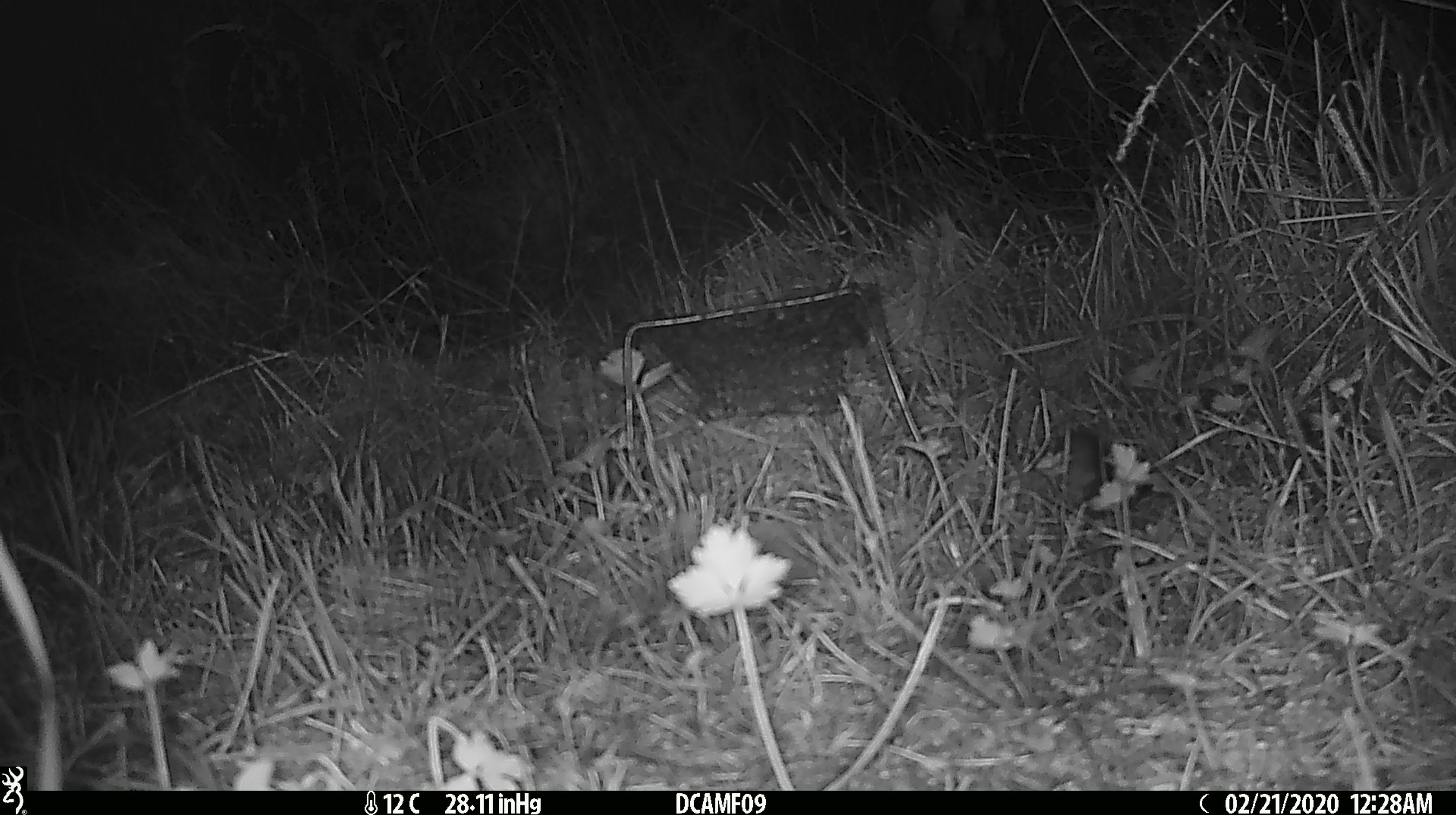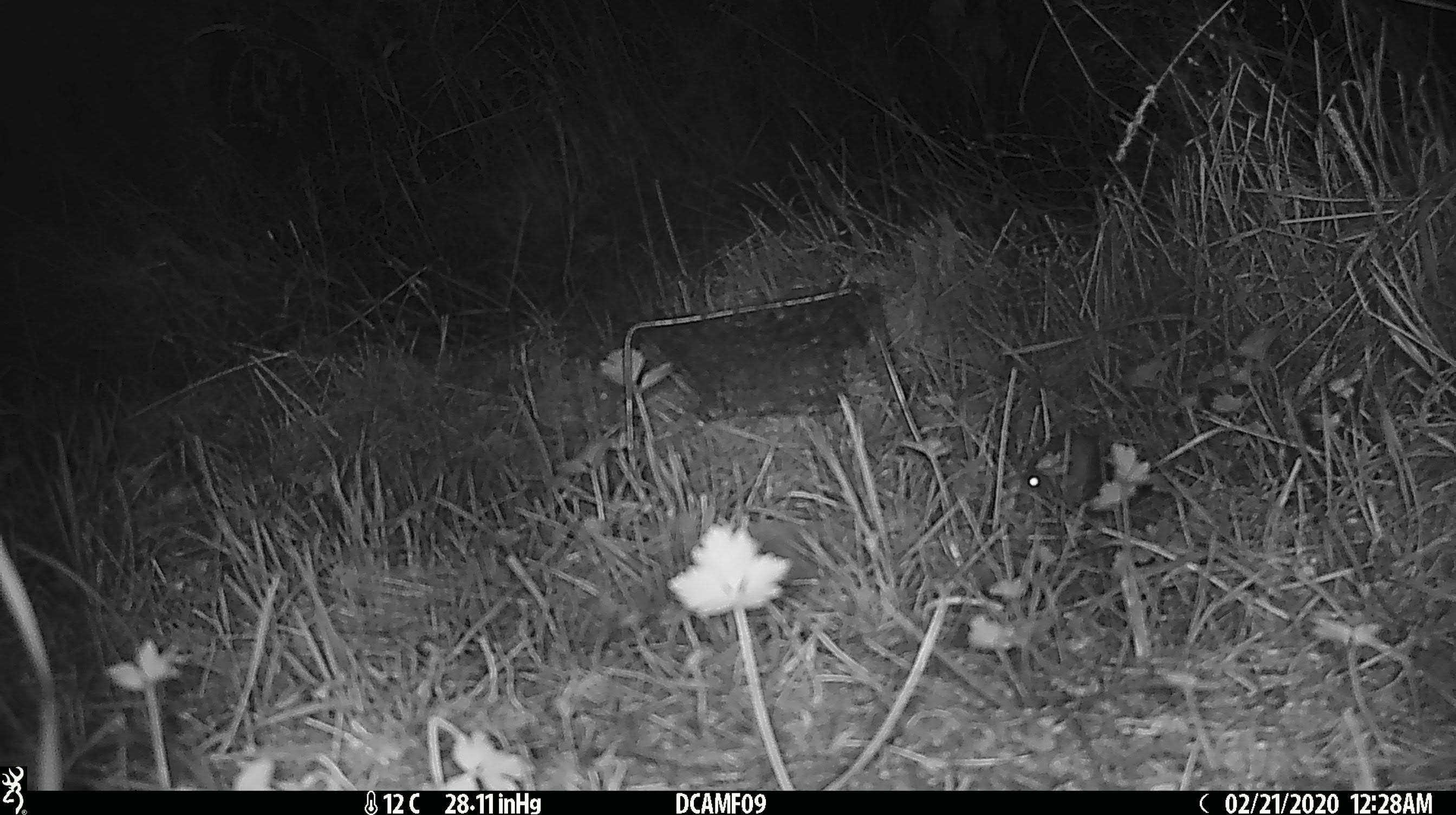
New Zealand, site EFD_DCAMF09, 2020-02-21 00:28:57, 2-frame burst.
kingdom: Animalia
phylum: Chordata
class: Mammalia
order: Rodentia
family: Muridae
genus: Mus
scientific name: Mus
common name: mouse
Mouse (Mus).